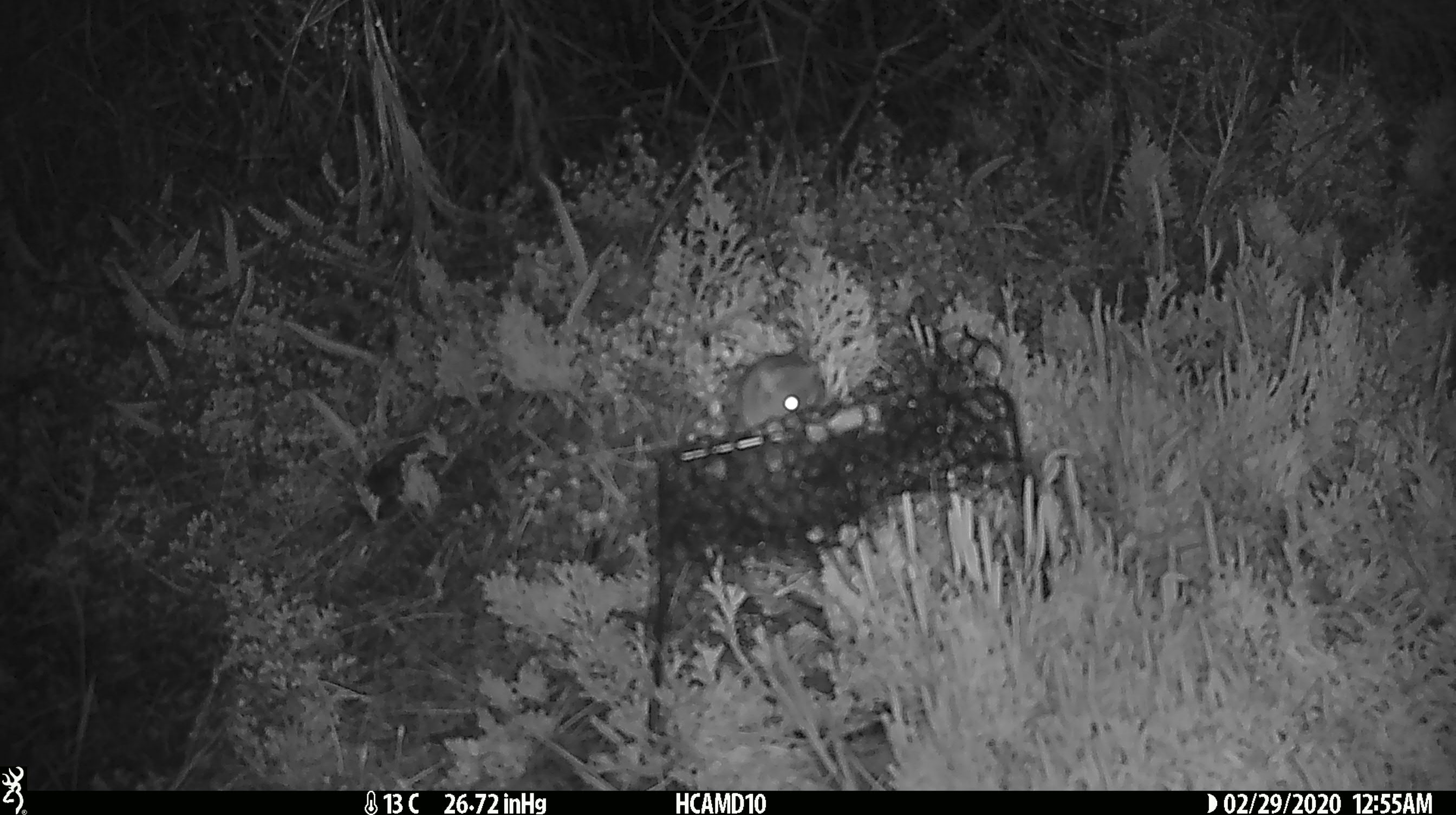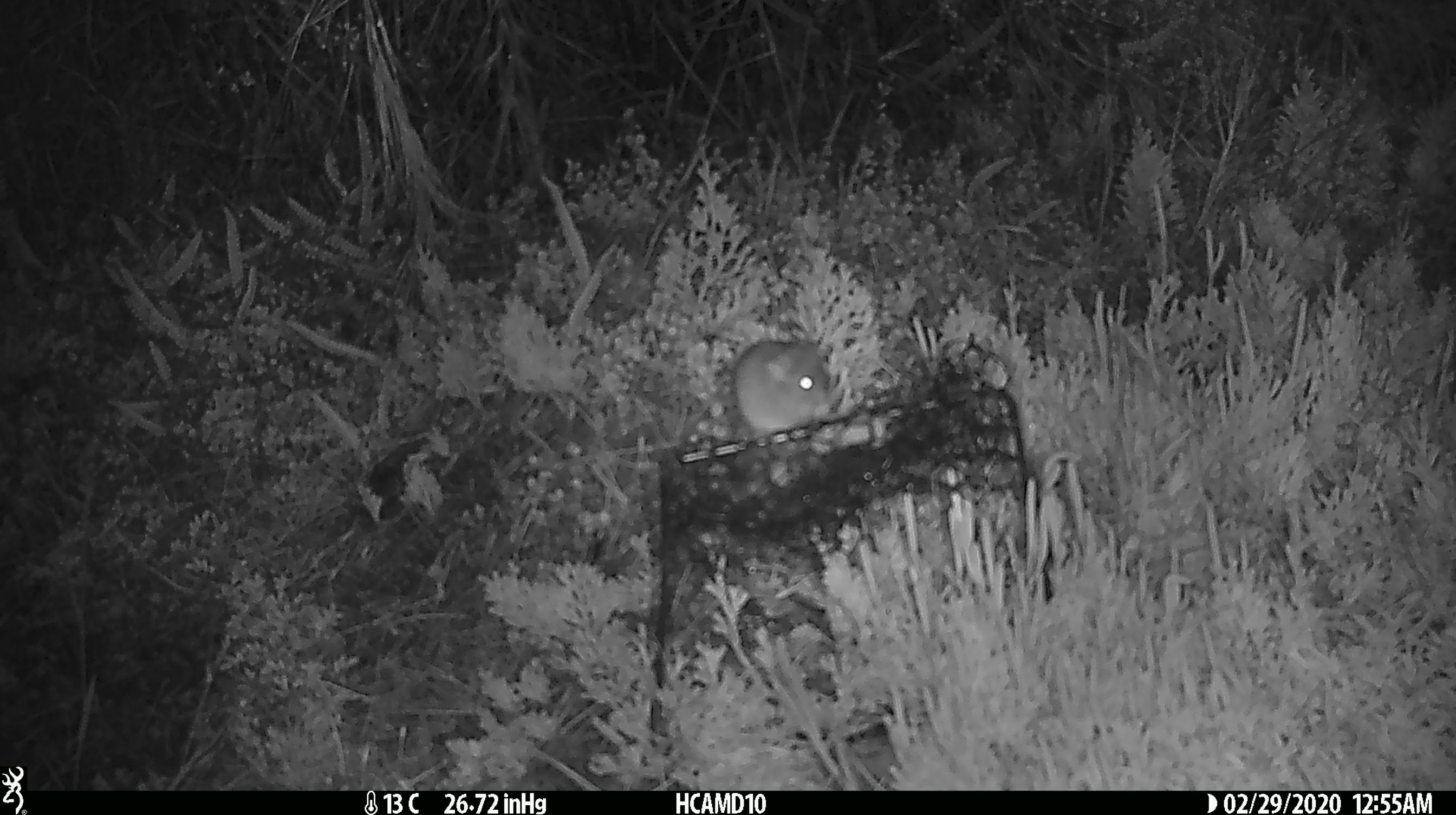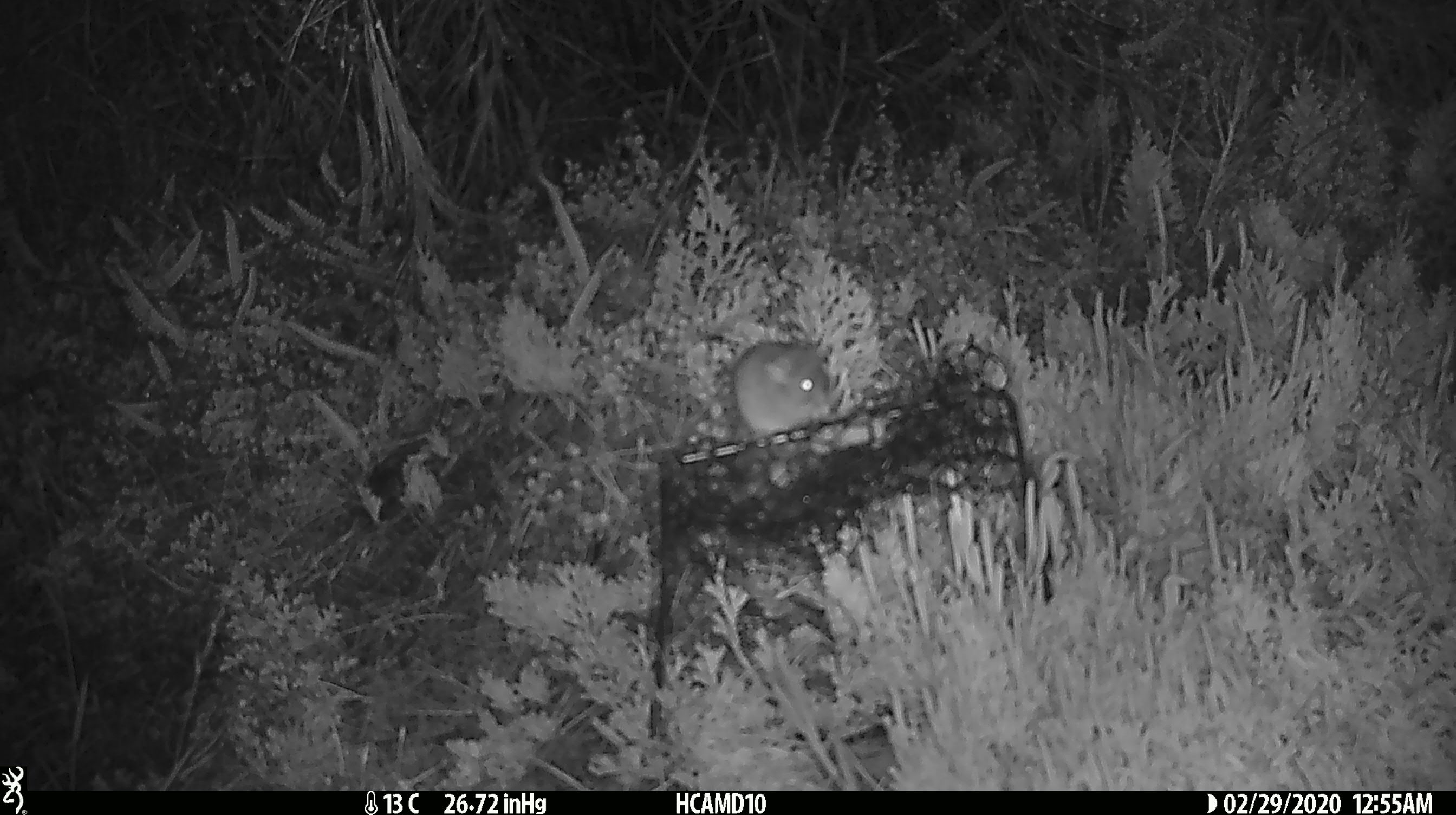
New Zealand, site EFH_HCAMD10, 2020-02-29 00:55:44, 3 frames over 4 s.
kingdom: Animalia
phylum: Chordata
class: Mammalia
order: Rodentia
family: Muridae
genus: Mus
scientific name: Mus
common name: mouse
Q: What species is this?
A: Mouse (Mus).